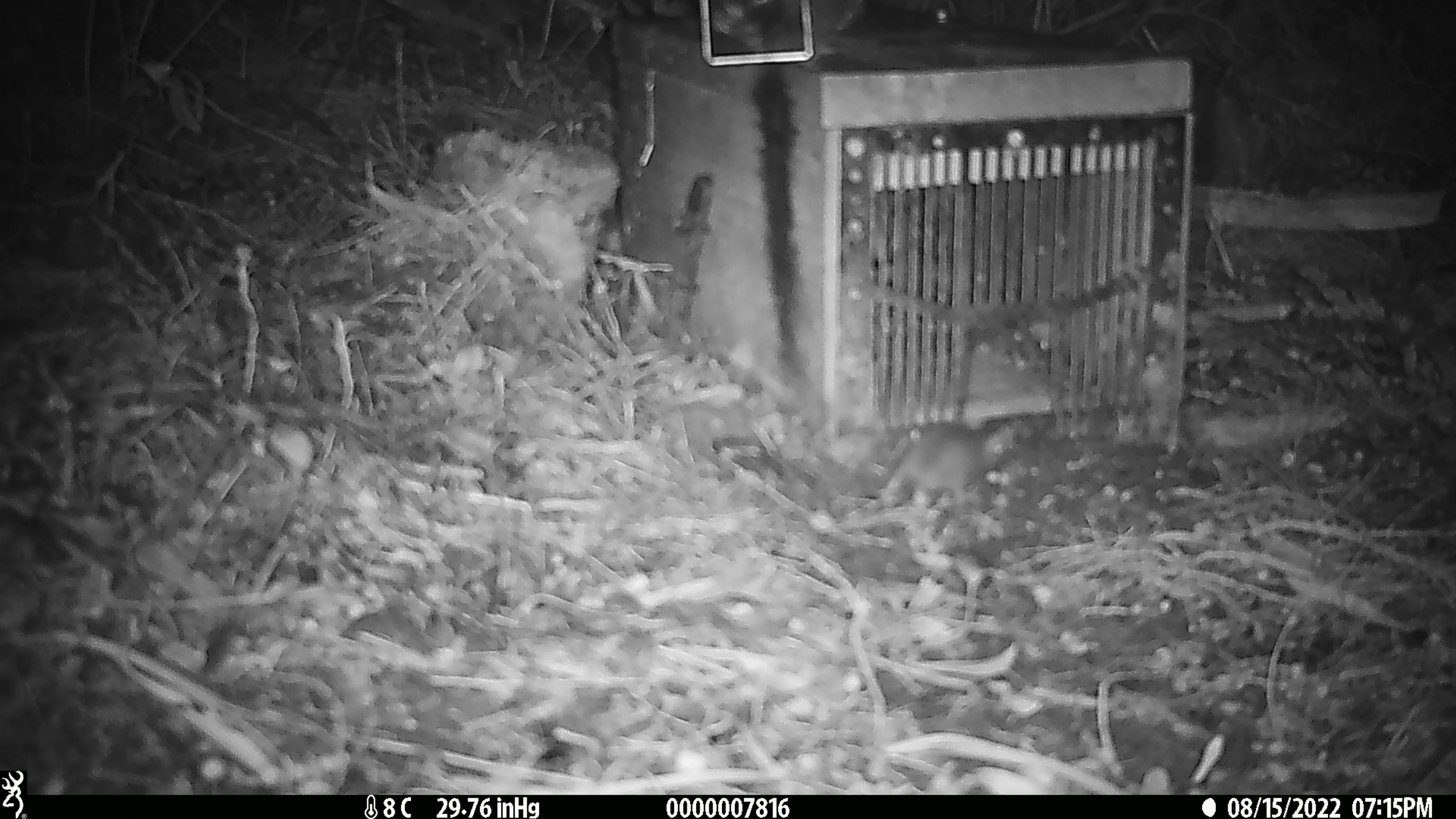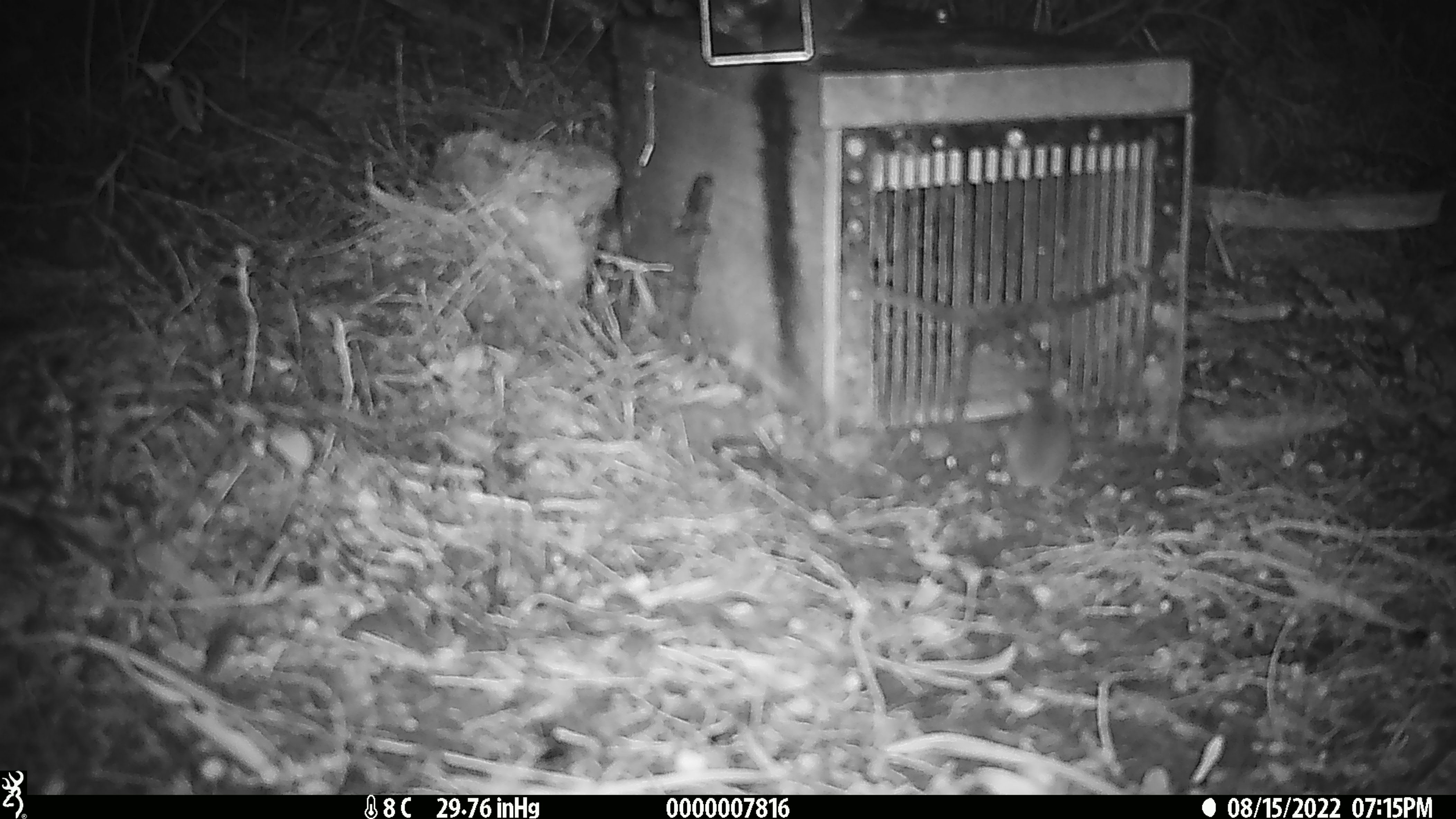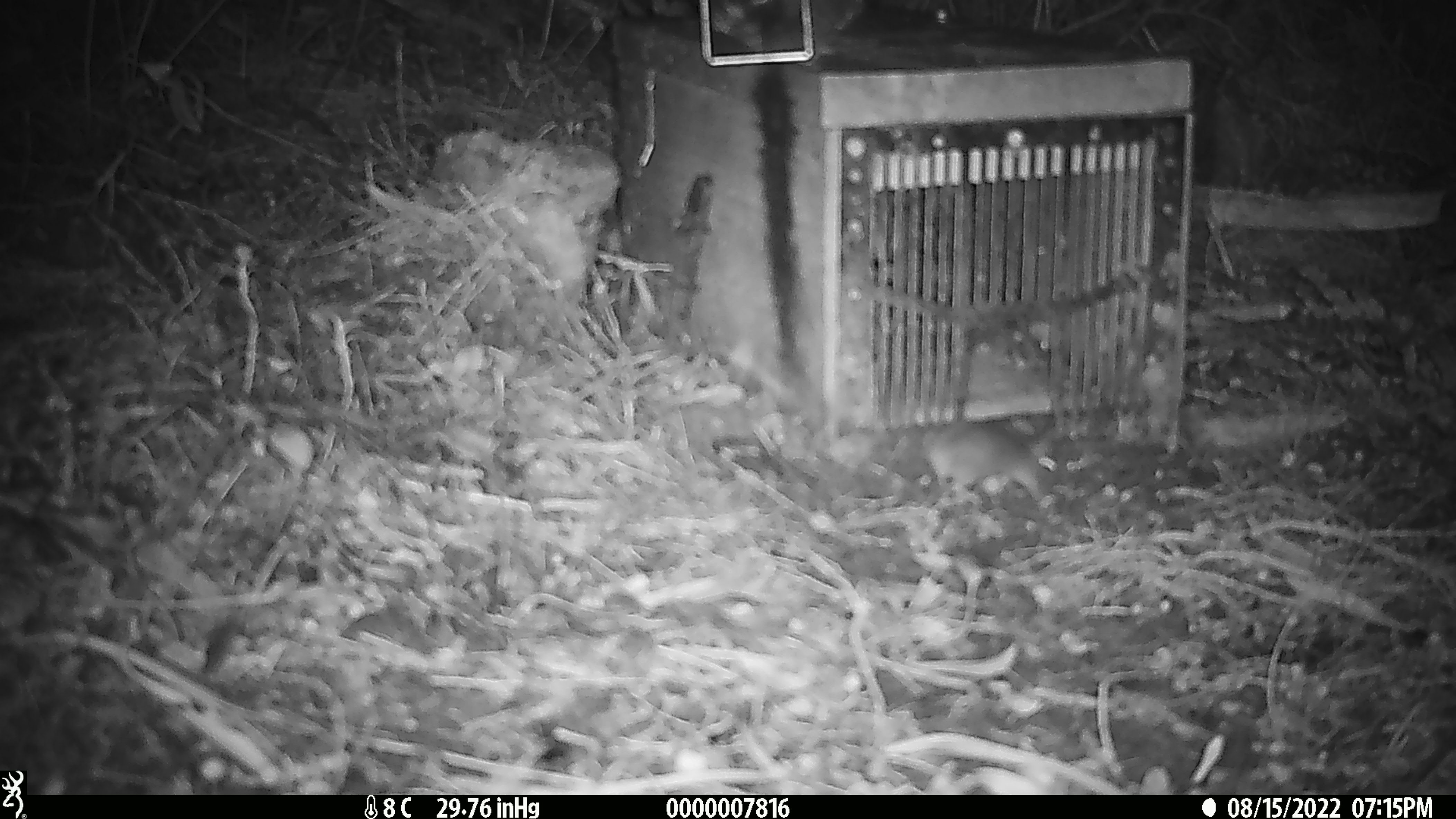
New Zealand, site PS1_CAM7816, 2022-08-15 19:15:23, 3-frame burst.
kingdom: Animalia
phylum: Chordata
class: Mammalia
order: Rodentia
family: Muridae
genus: Mus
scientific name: Mus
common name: mouse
Mouse (Mus).